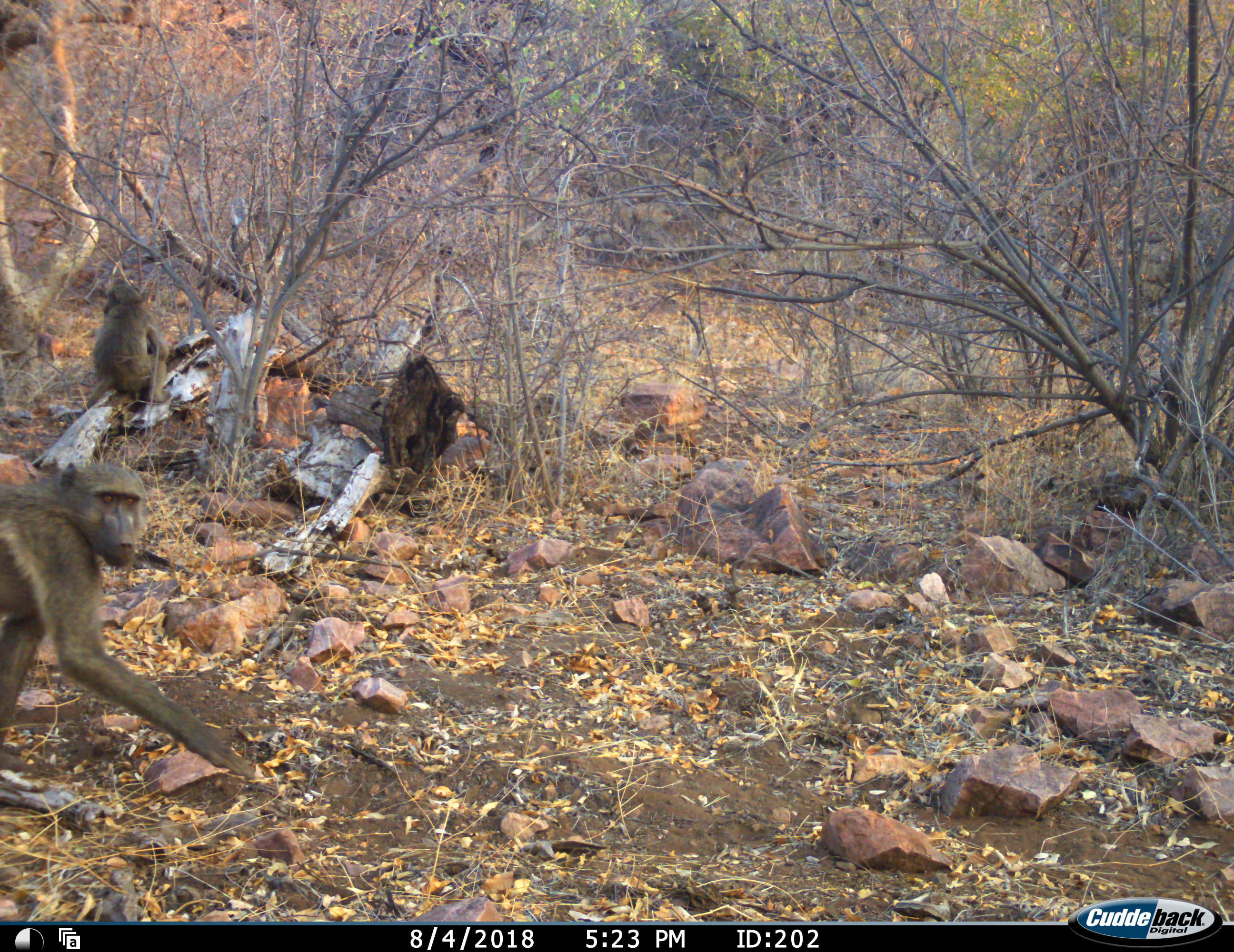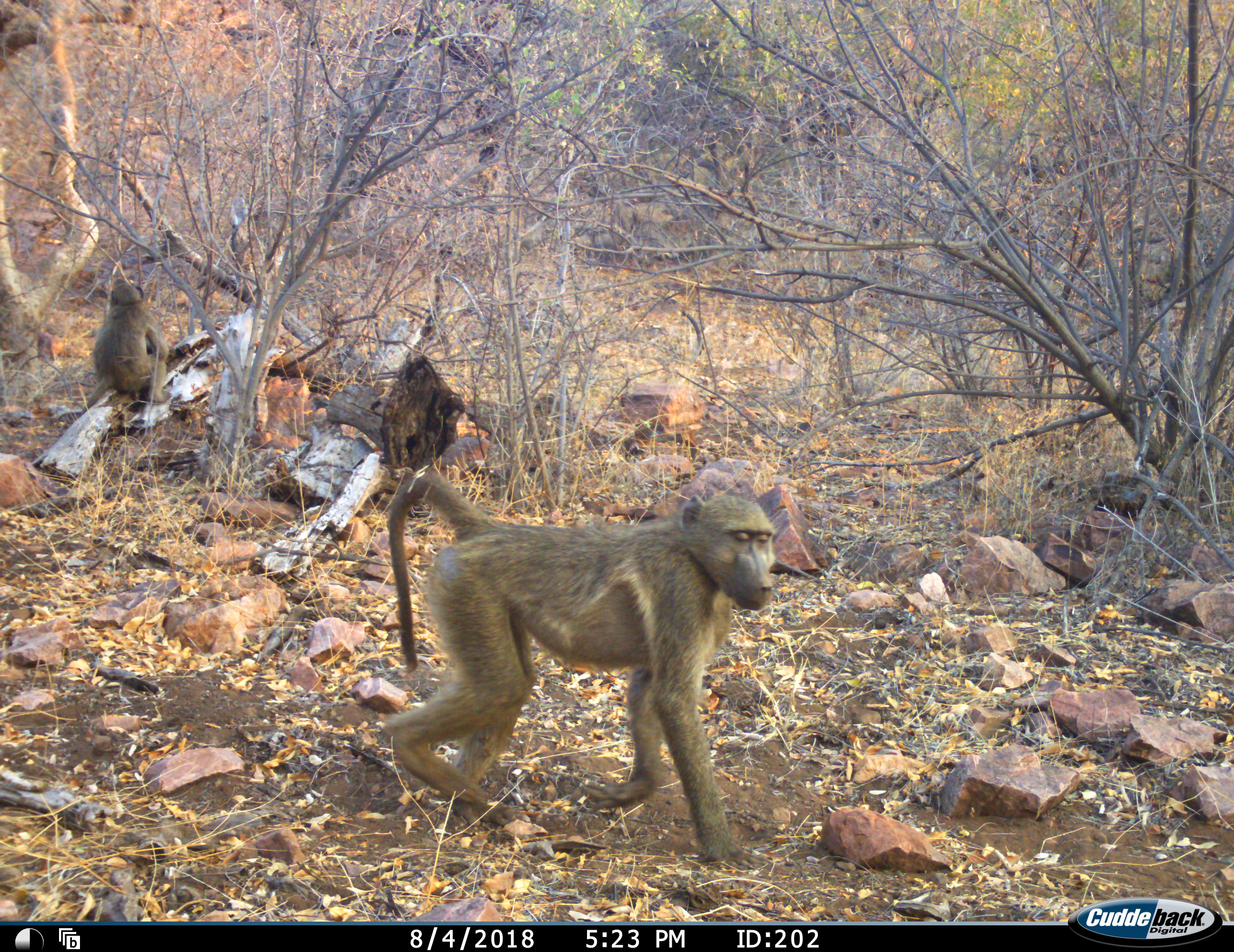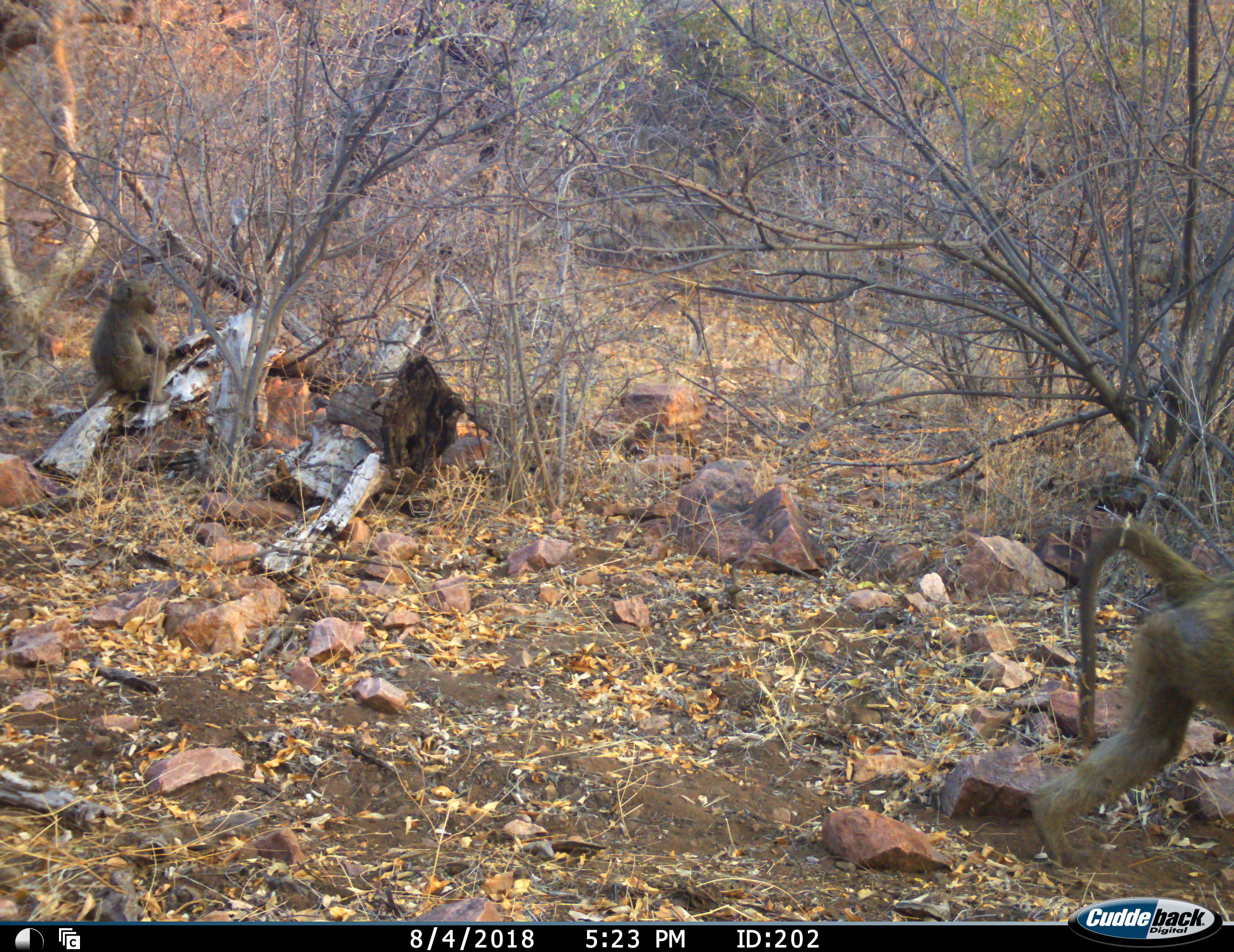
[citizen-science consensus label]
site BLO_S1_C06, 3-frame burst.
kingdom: Animalia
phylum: Chordata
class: Mammalia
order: Primates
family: Cercopithecidae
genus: Papio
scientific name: Papio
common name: baboon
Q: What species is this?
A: Baboon (Papio).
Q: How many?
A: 2.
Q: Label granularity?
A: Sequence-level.